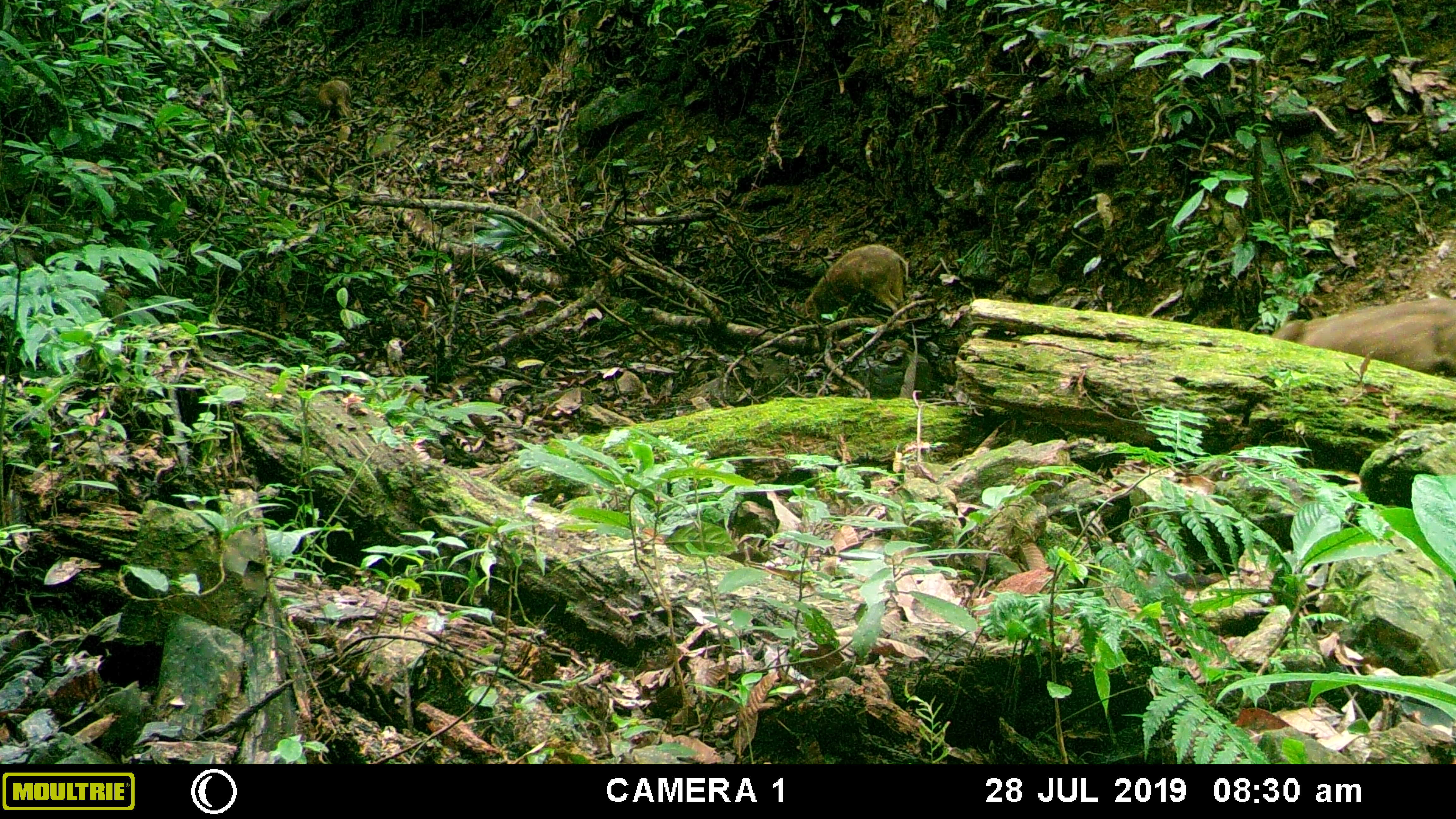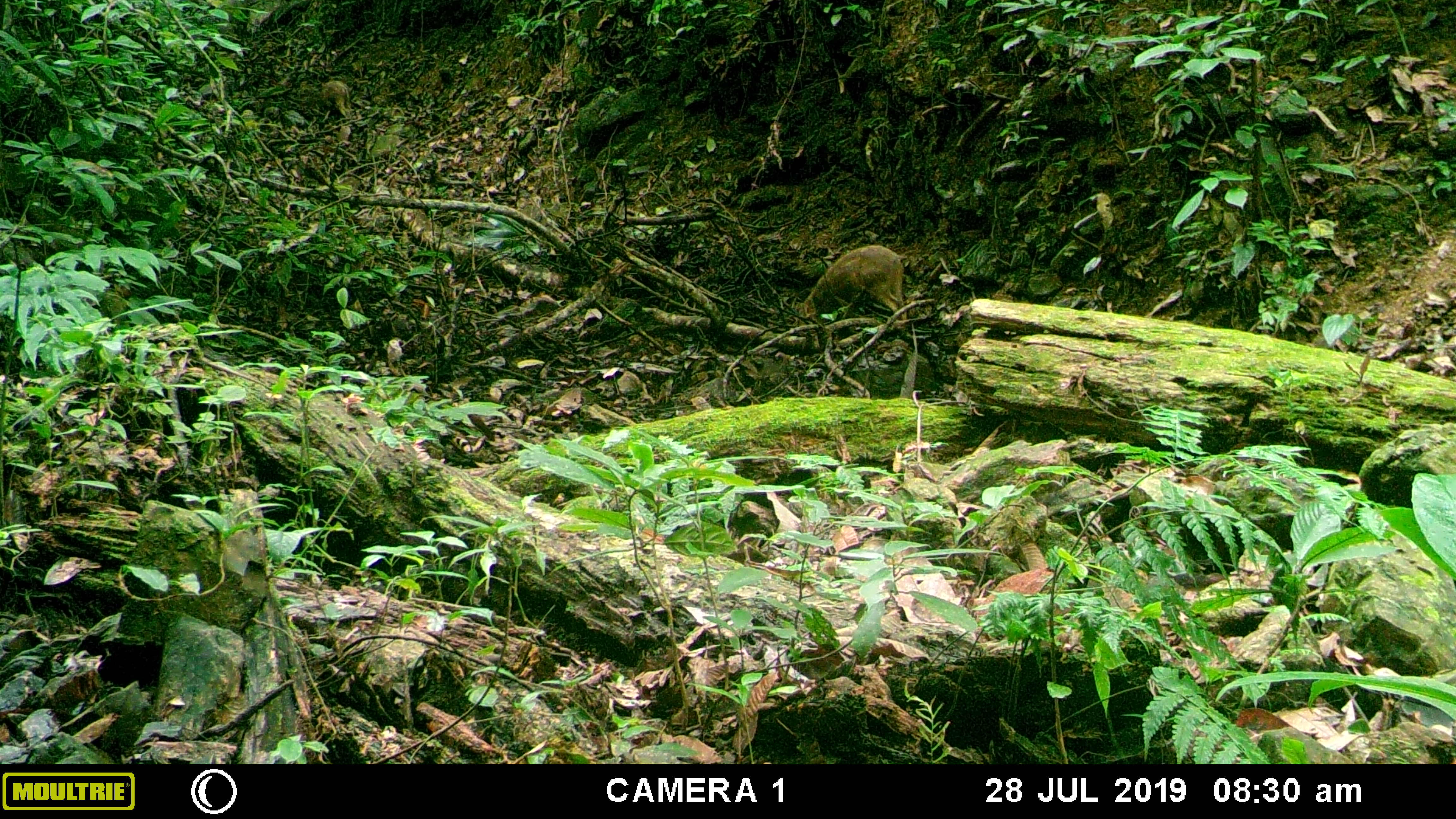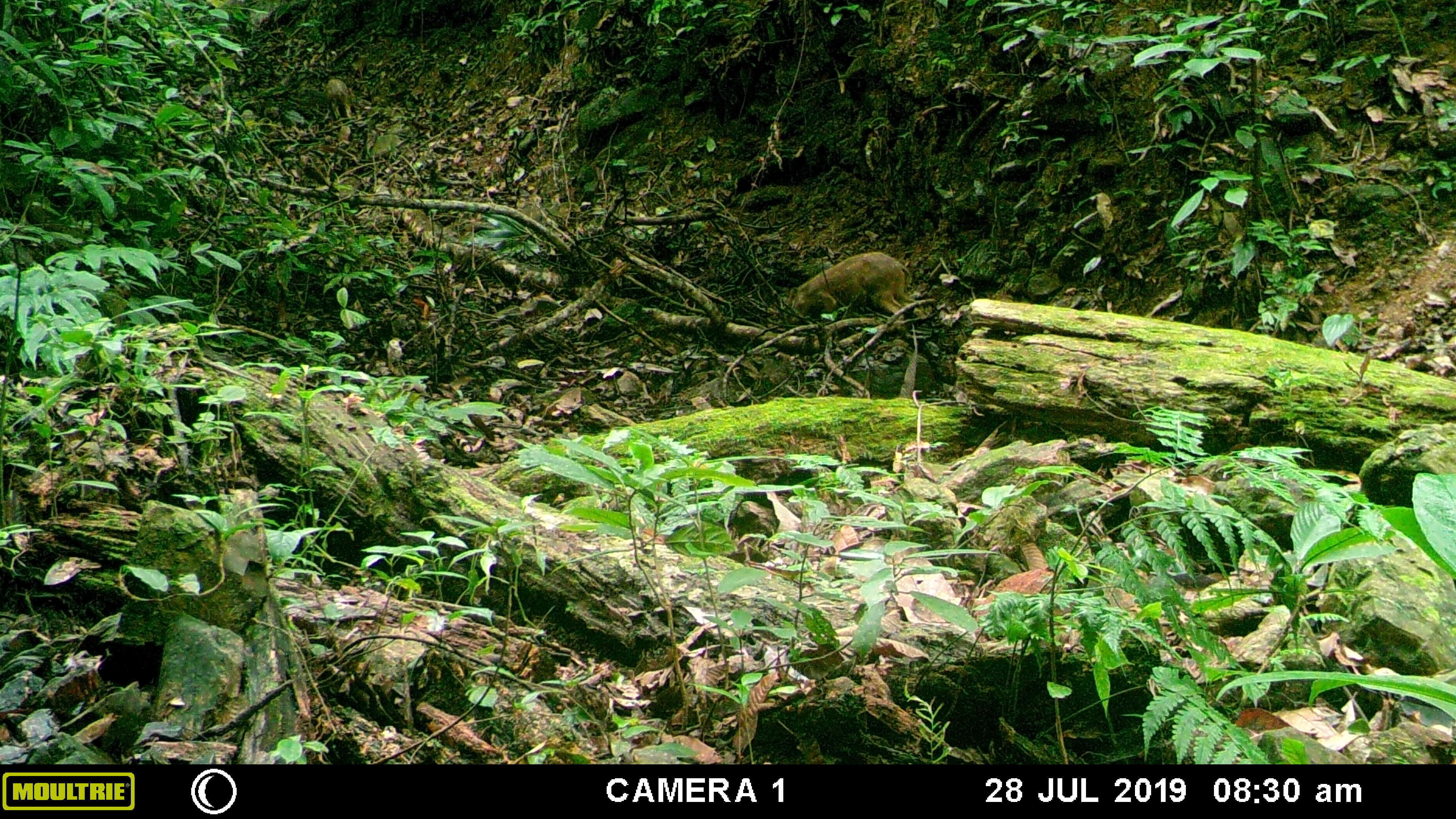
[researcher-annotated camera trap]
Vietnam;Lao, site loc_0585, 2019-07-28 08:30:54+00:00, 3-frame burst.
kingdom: Animalia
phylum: Chordata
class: Mammalia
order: Artiodactyla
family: Suidae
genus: Sus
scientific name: Sus scrofa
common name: eurasian wild pig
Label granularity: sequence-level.